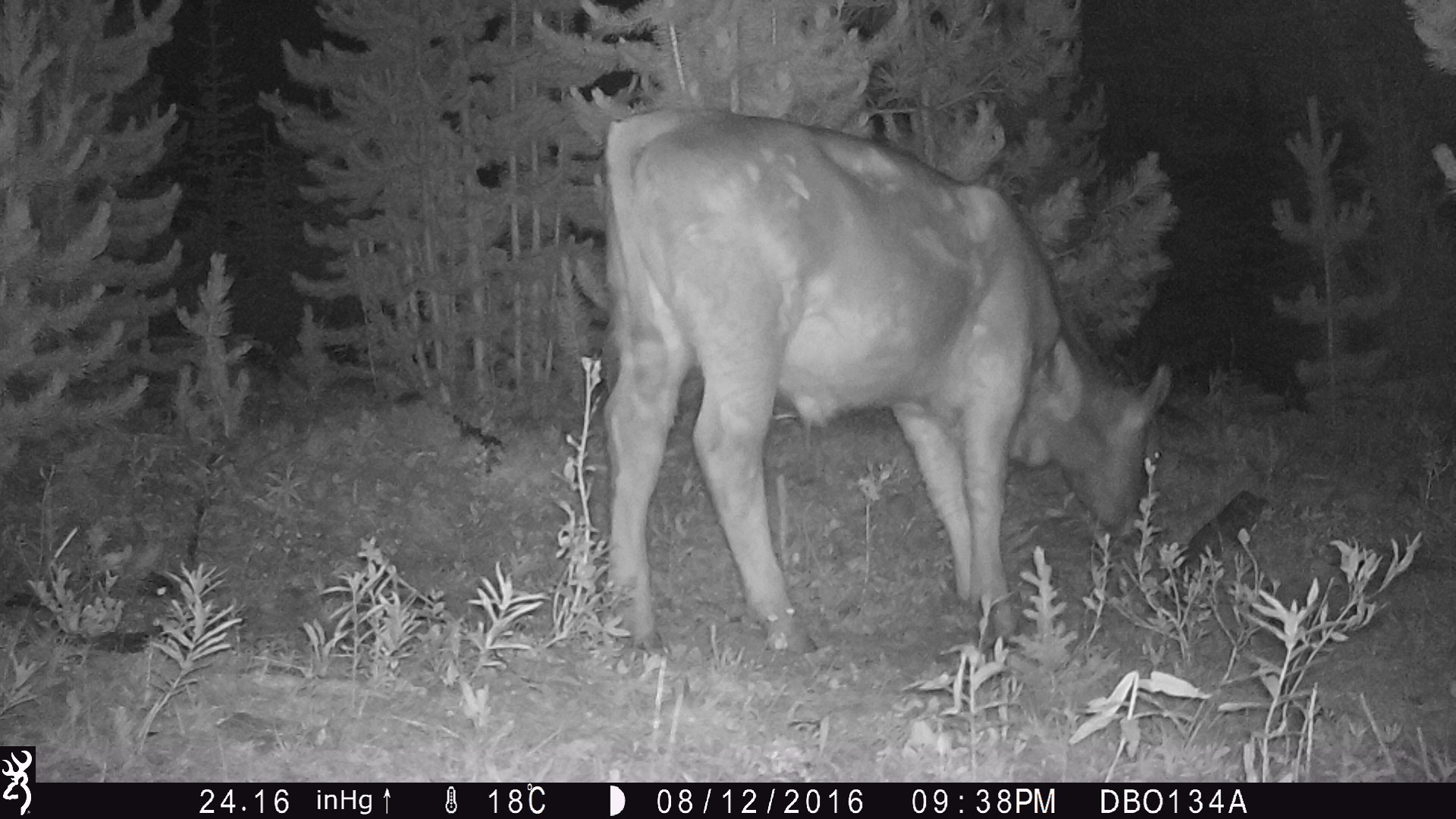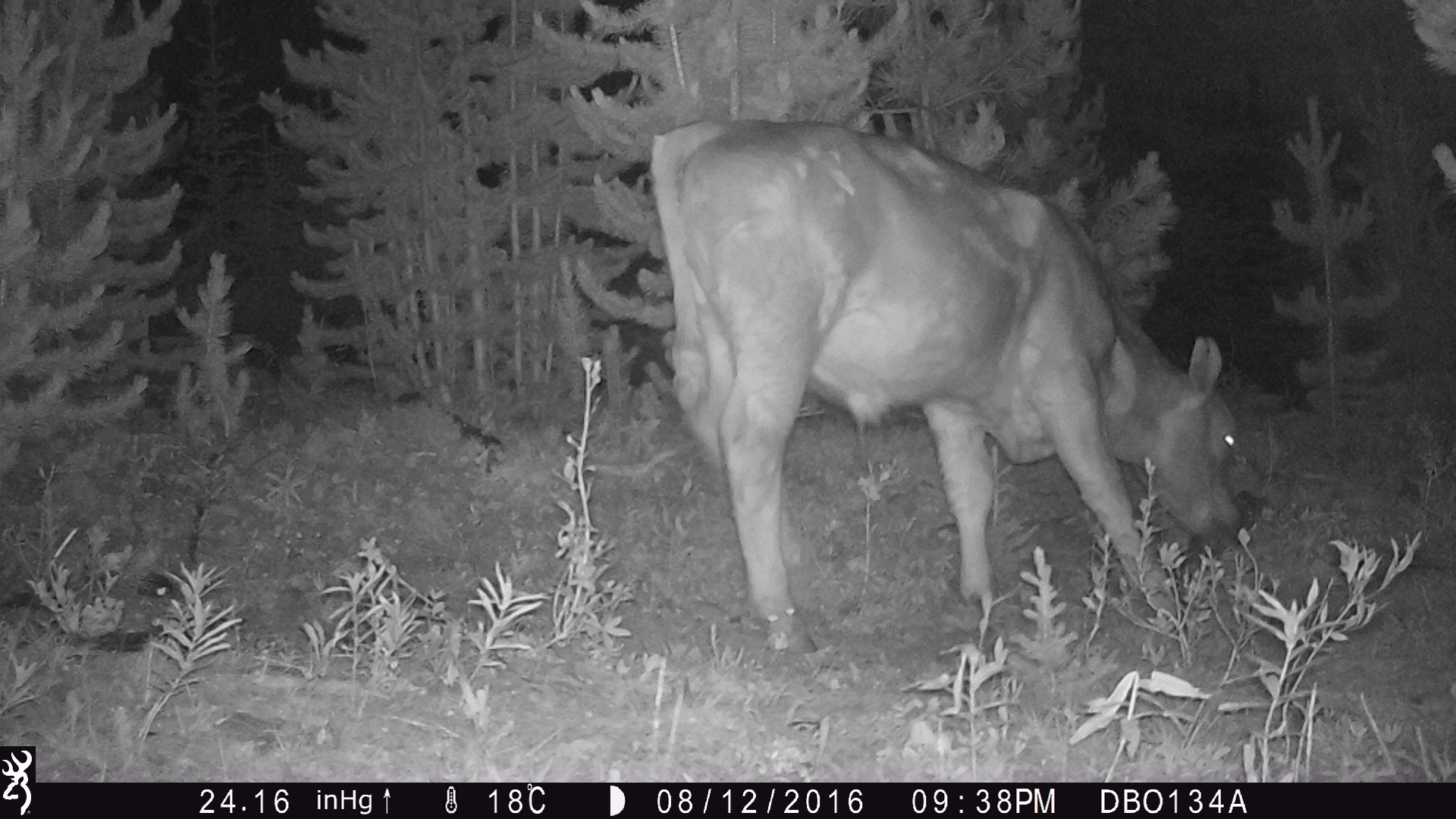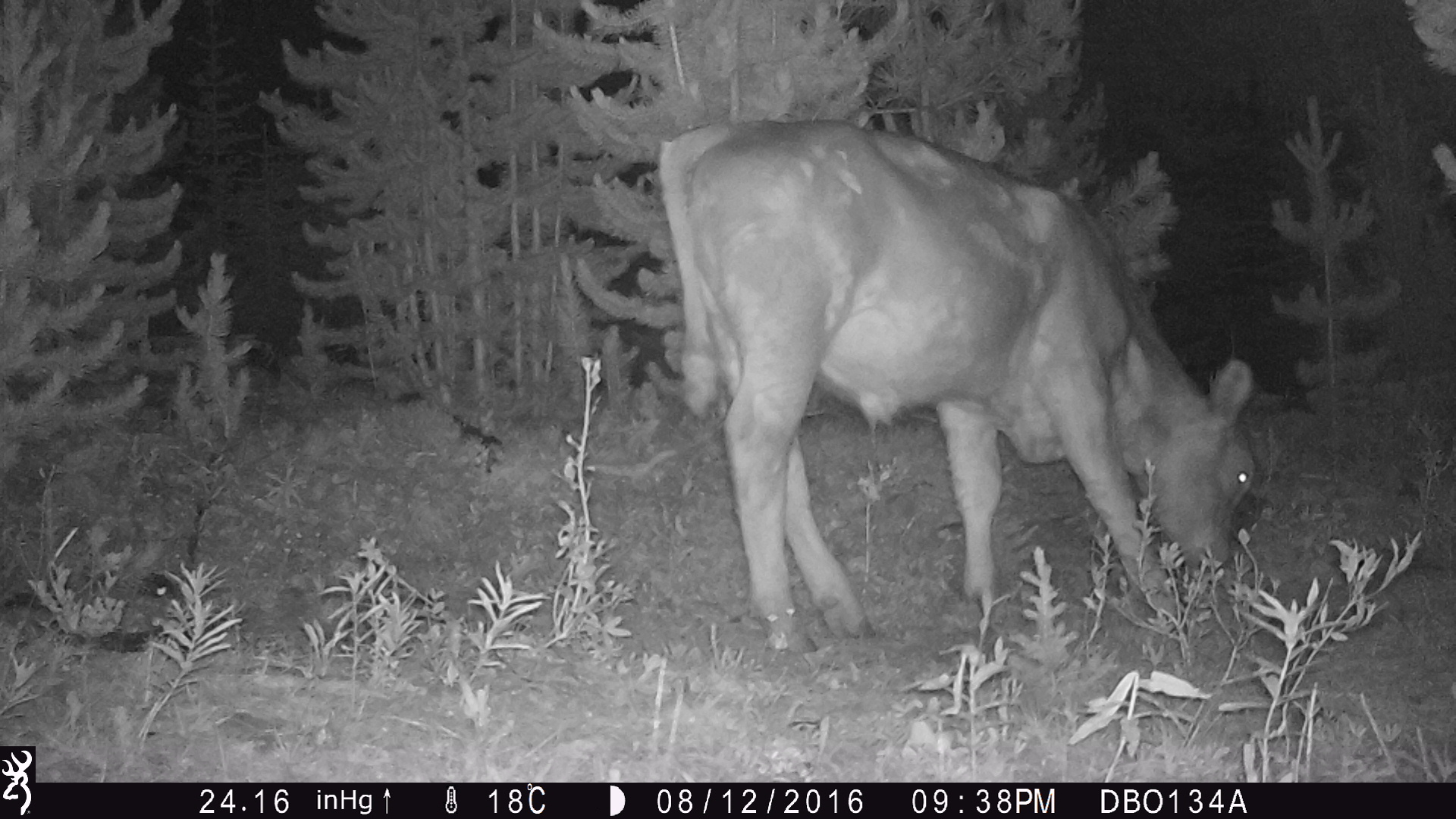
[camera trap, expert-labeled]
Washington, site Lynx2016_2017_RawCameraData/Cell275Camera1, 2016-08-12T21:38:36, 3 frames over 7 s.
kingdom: Animalia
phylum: Chordata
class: Mammalia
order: Artiodactyla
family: Bovidae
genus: Bos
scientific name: Bos taurus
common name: domestic cattle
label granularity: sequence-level